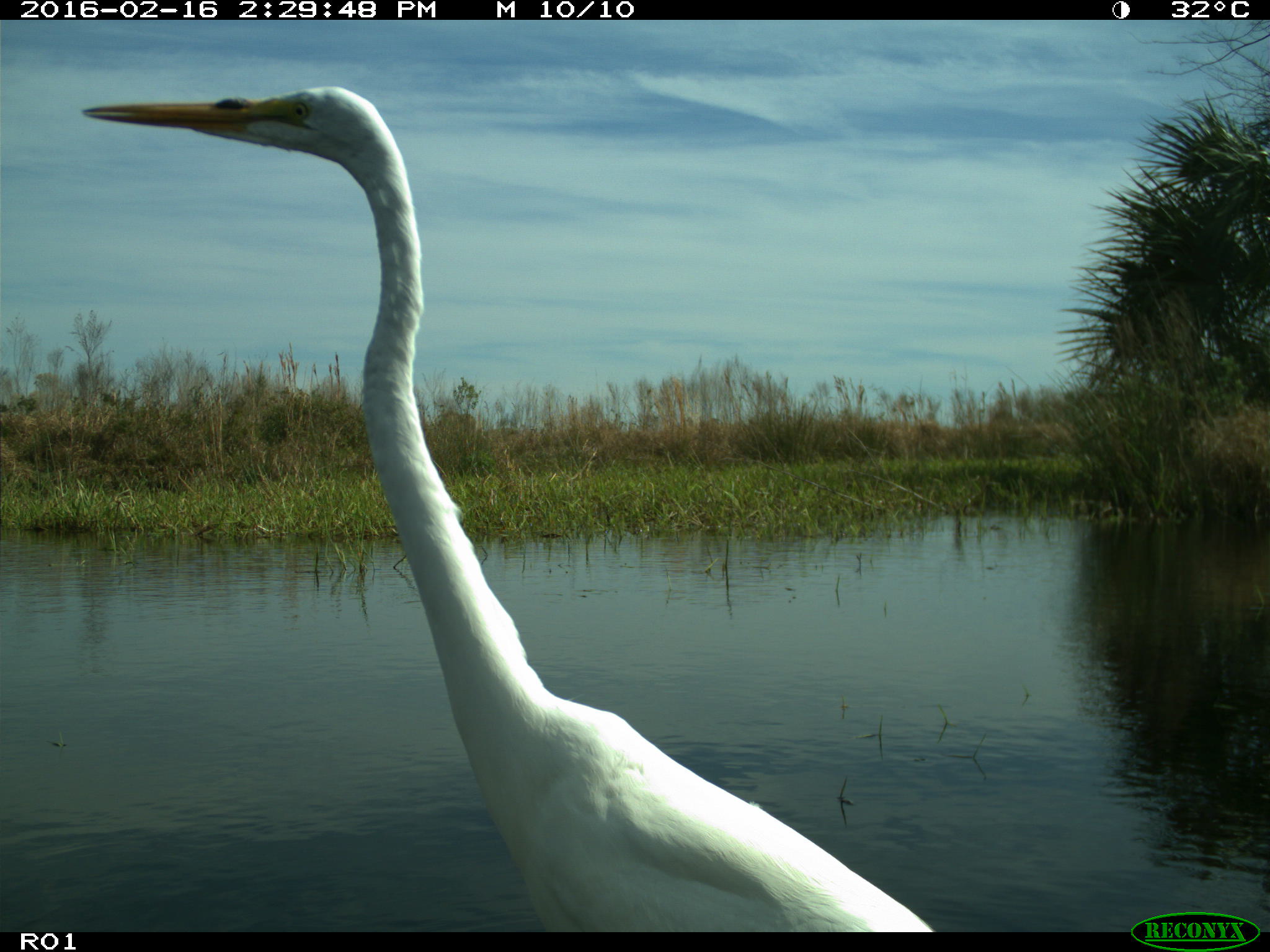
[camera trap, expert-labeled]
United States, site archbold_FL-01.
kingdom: Animalia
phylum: Chordata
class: Aves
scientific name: Aves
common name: birds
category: unidentified bird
Unidentified bird (birds) (Aves).